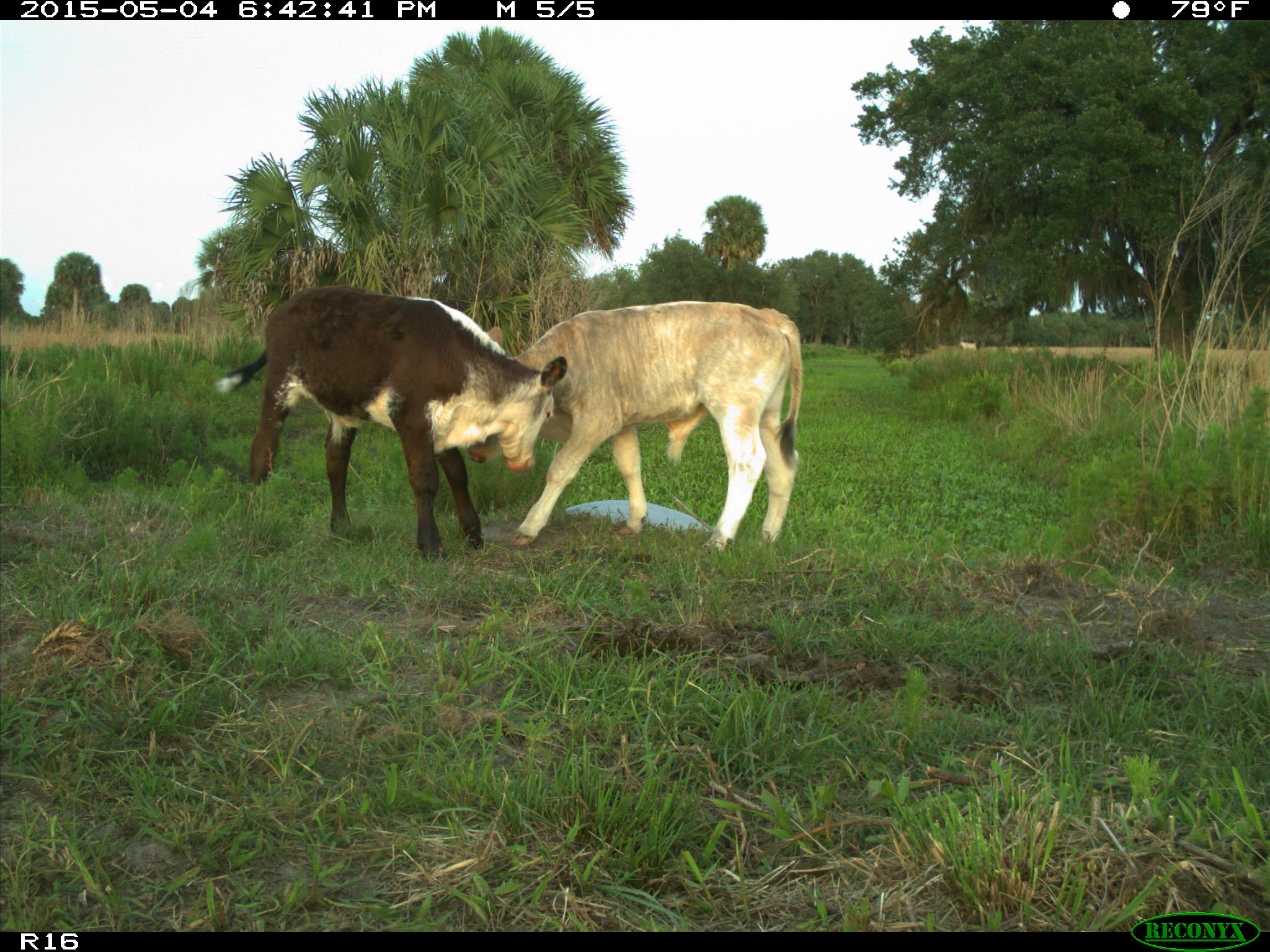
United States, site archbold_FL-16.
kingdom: Animalia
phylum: Chordata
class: Mammalia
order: Artiodactyla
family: Bovidae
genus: Bos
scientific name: Bos taurus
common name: domestic cow